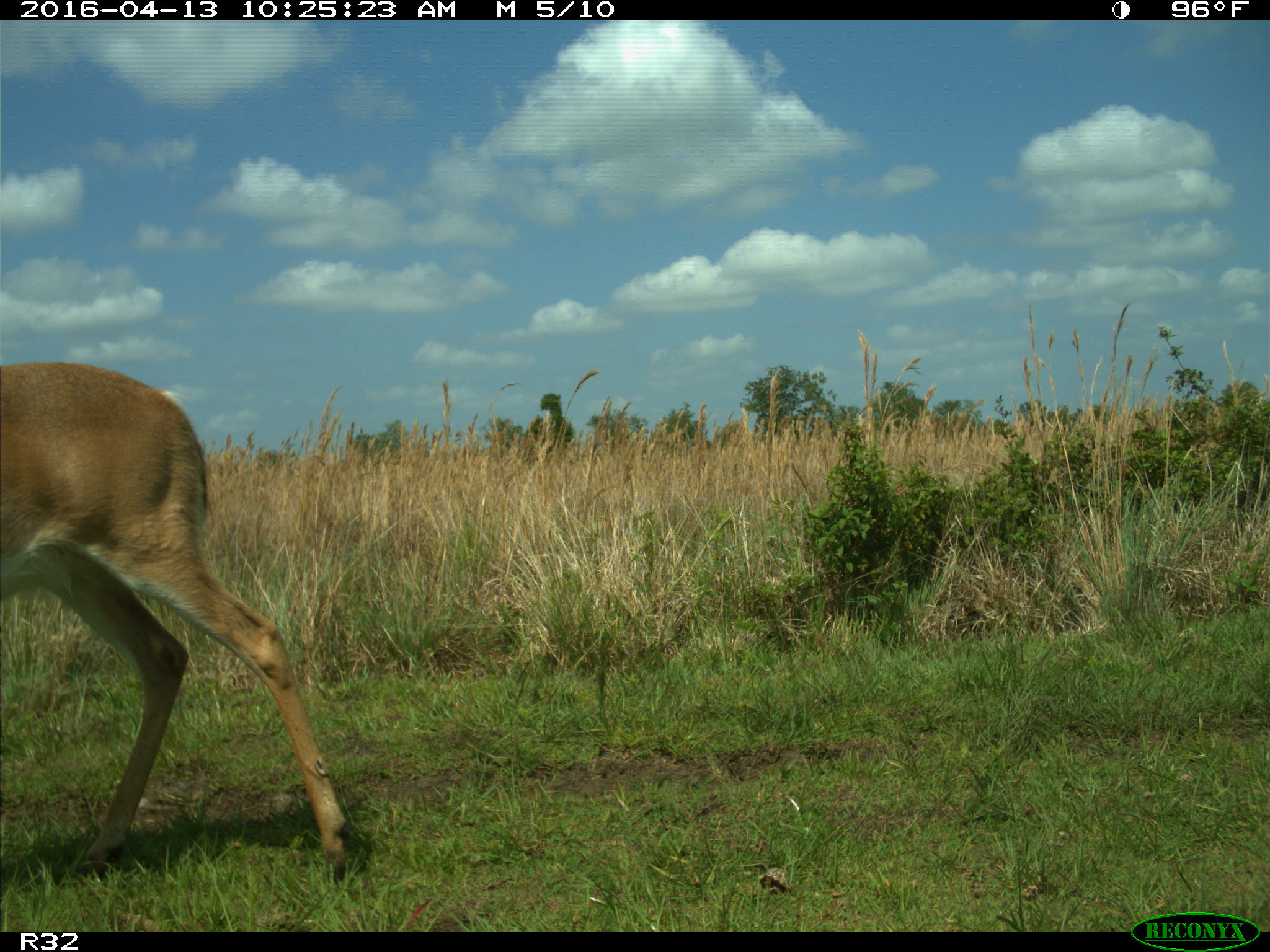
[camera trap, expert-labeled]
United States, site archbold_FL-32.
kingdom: Animalia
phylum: Chordata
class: Mammalia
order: Artiodactyla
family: Cervidae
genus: Odocoileus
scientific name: Odocoileus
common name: deer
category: unidentified deer